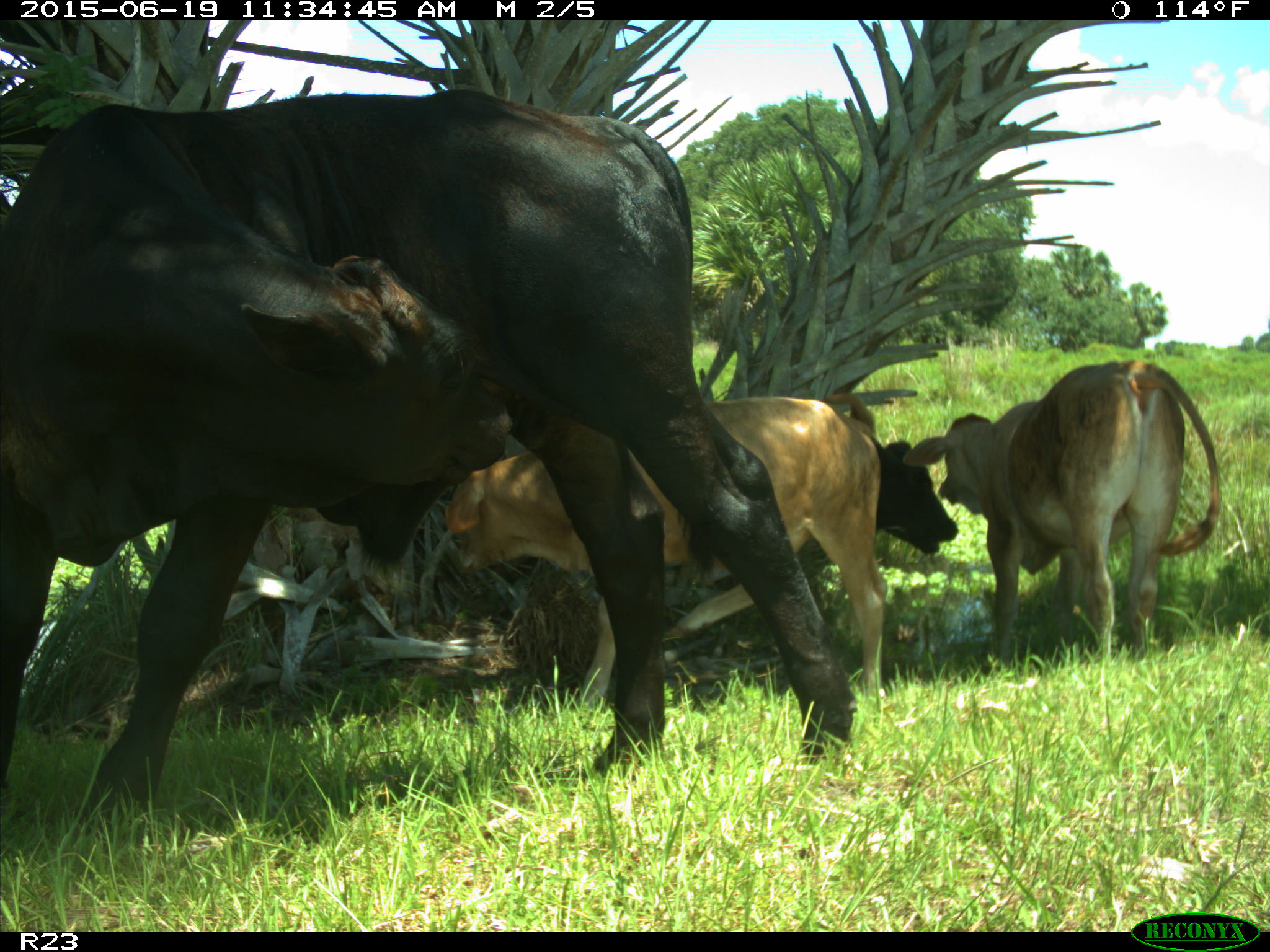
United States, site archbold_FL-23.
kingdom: Animalia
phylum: Chordata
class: Mammalia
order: Artiodactyla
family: Bovidae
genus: Bos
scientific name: Bos taurus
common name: domestic cow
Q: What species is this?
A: Bos taurus (domestic cow).